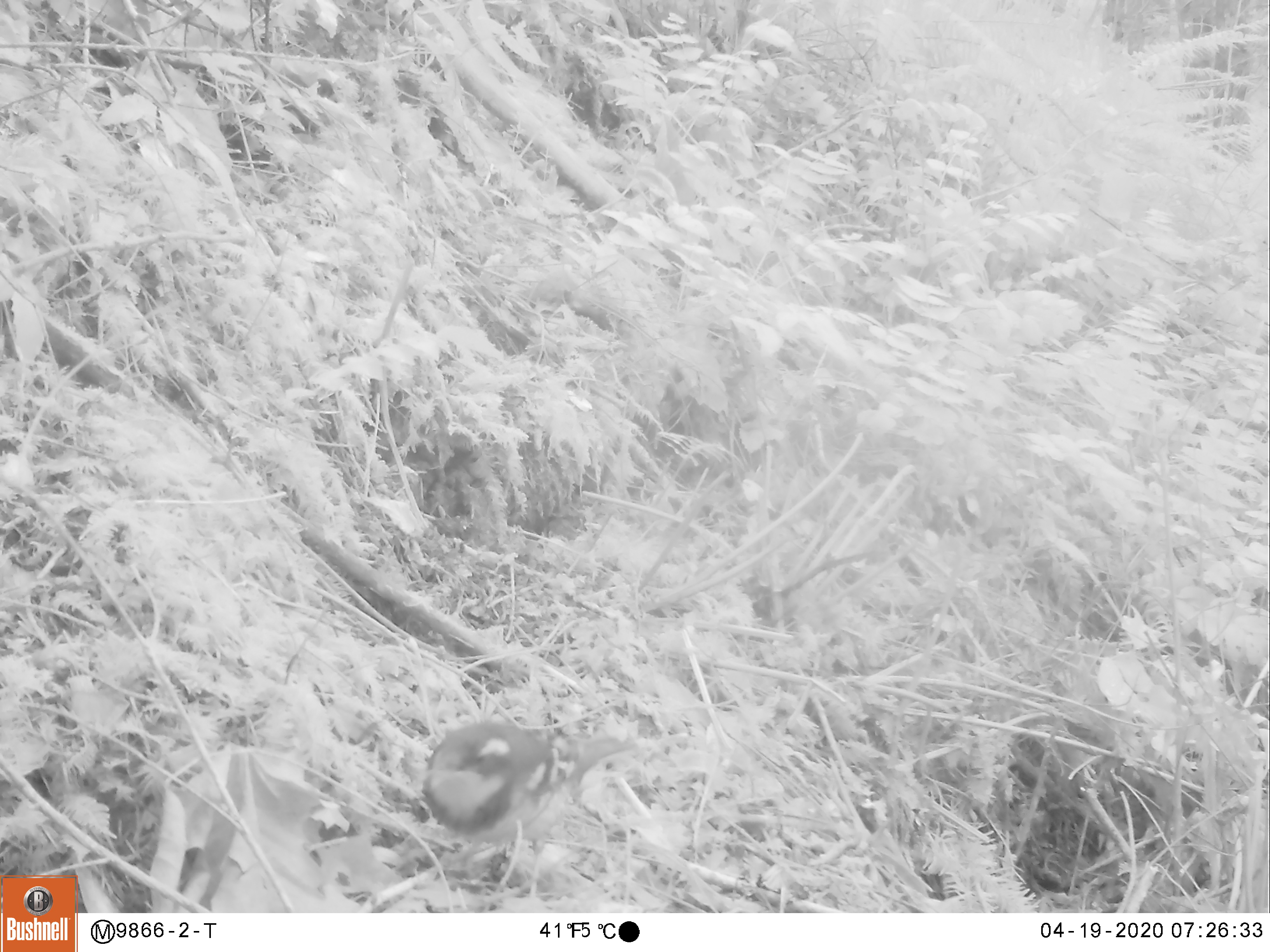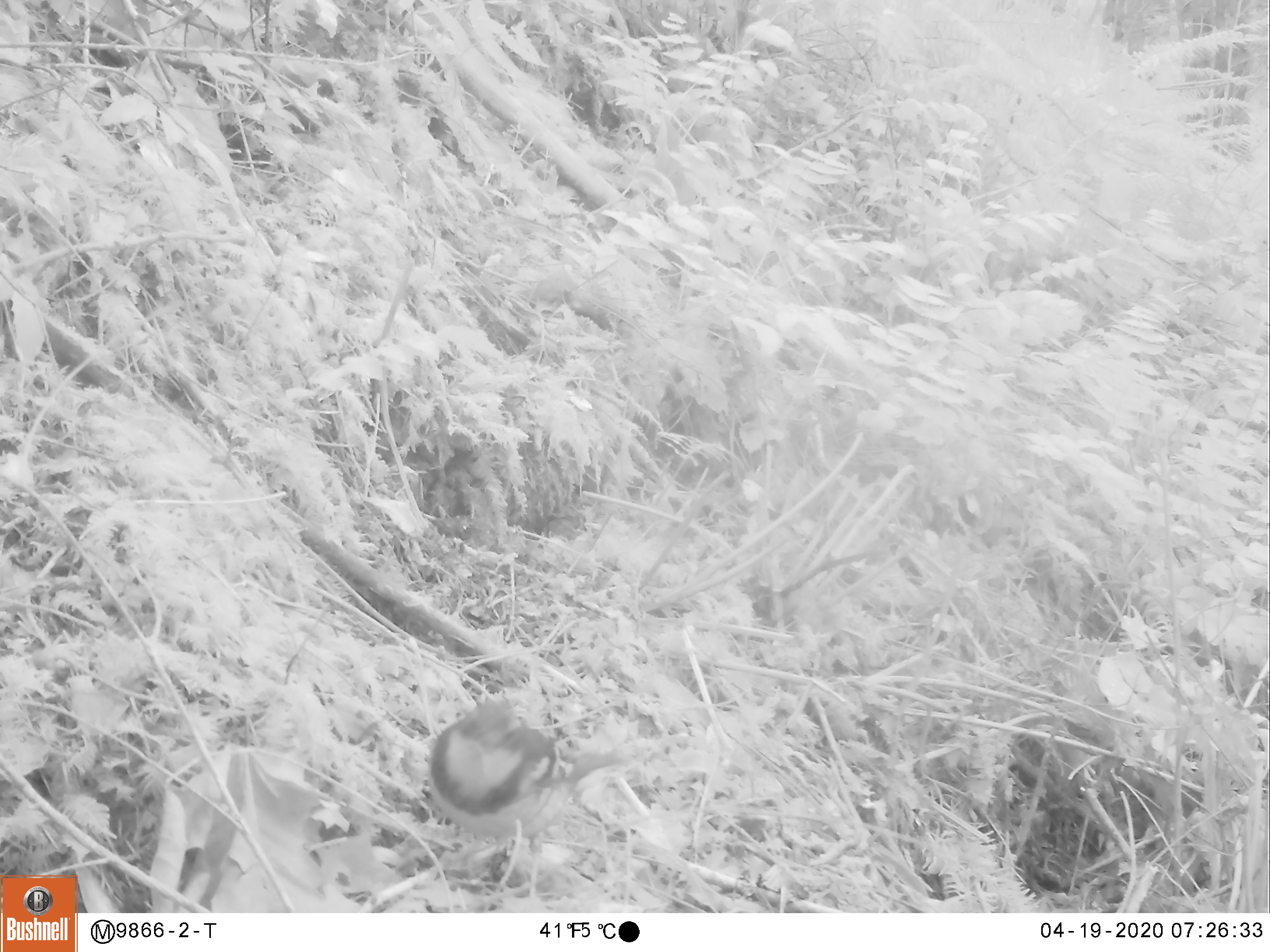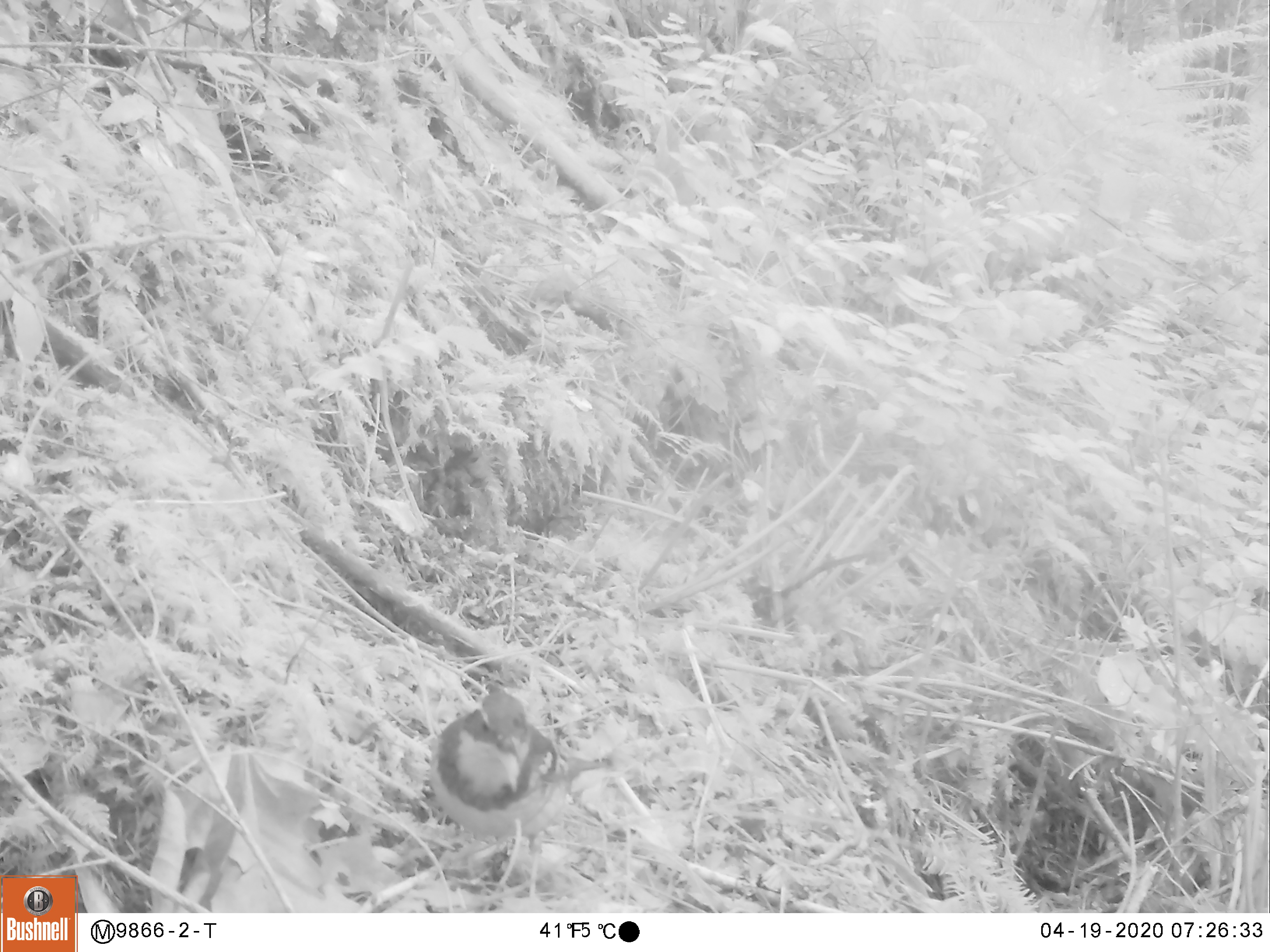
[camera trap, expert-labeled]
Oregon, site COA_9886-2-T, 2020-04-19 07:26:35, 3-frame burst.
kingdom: Animalia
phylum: Chordata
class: Aves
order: Passeriformes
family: Turdidae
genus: Ixoreus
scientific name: Ixoreus naevius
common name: varied thrush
Varied thrush (Ixoreus naevius).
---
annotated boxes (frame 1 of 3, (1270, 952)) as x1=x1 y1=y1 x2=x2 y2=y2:
varied thrush: x1=416 y1=727 x2=621 y2=877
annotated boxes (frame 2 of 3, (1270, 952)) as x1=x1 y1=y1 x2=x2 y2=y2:
varied thrush: x1=416 y1=684 x2=629 y2=877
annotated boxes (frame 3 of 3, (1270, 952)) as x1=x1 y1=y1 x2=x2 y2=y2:
varied thrush: x1=427 y1=683 x2=569 y2=880